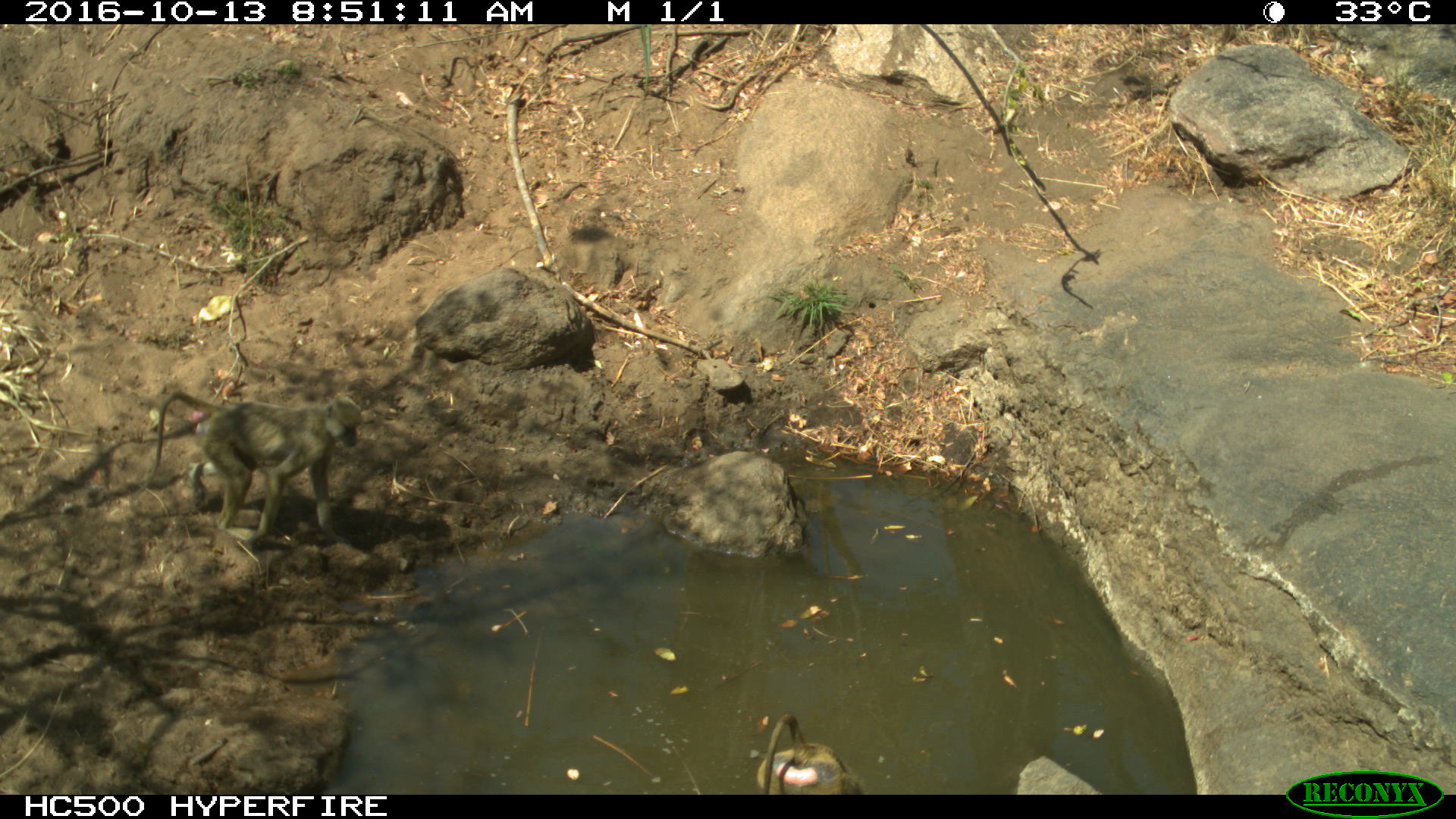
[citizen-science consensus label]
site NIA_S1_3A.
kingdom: Animalia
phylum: Chordata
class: Mammalia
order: Primates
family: Cercopithecidae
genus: Papio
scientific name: Papio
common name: baboon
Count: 2.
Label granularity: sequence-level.